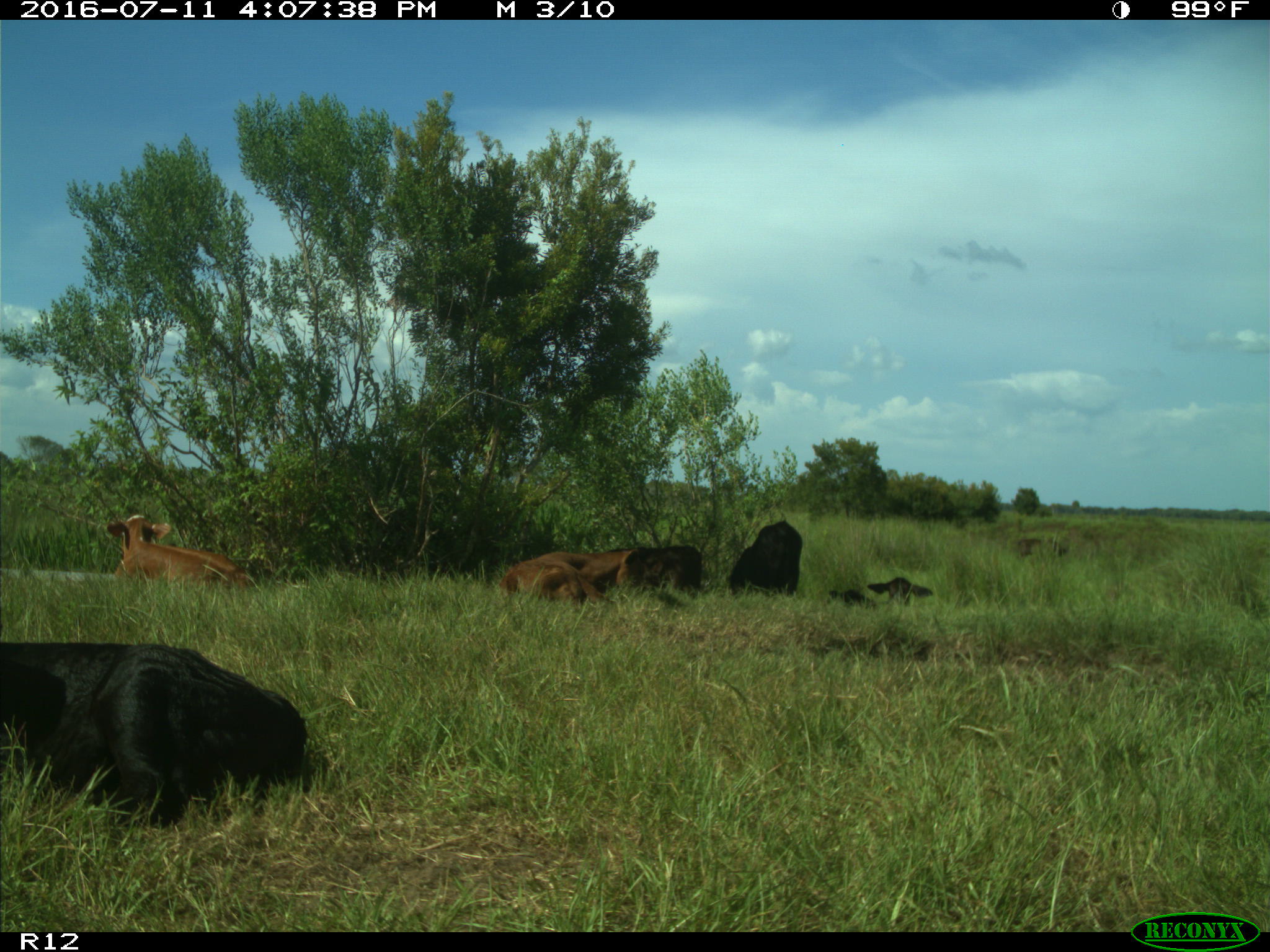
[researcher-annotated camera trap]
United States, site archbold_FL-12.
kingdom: Animalia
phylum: Chordata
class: Mammalia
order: Artiodactyla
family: Bovidae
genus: Bos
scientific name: Bos taurus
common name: domestic cow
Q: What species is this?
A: Bos taurus (domestic cow).